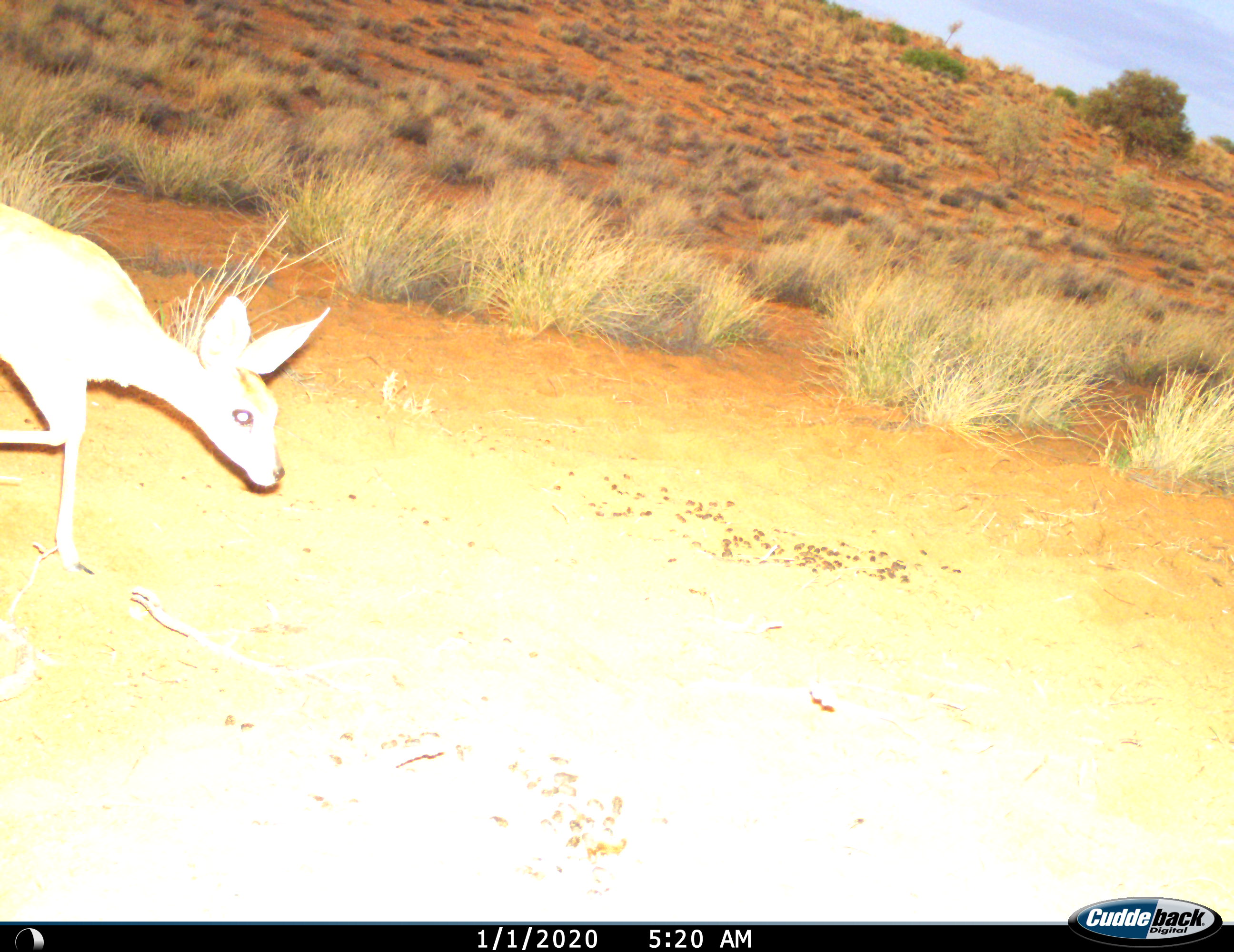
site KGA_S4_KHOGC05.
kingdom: Animalia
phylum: Chordata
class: Mammalia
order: Artiodactyla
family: Bovidae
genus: Raphicerus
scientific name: Raphicerus campestris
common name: steenbok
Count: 1.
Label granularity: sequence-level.